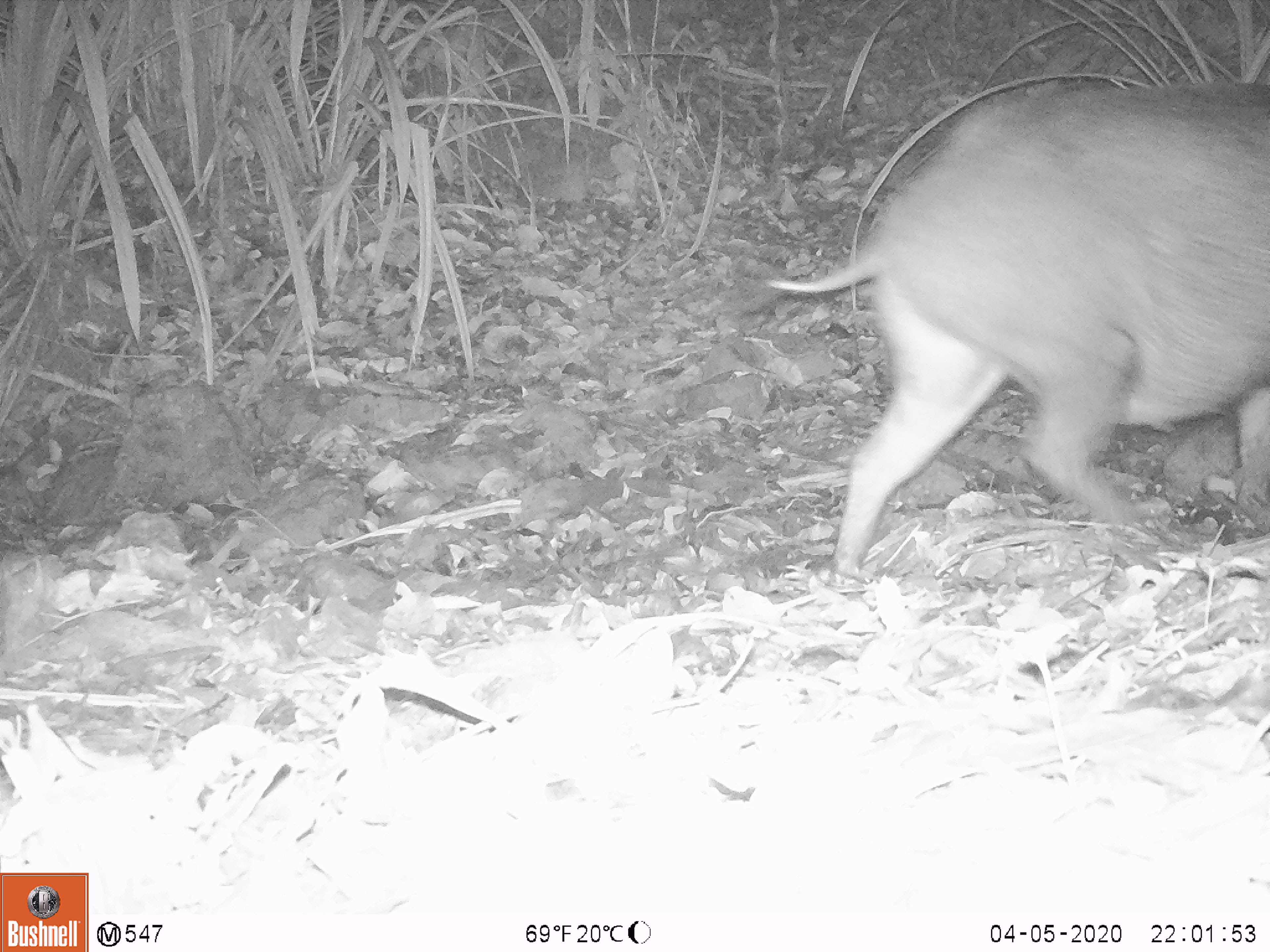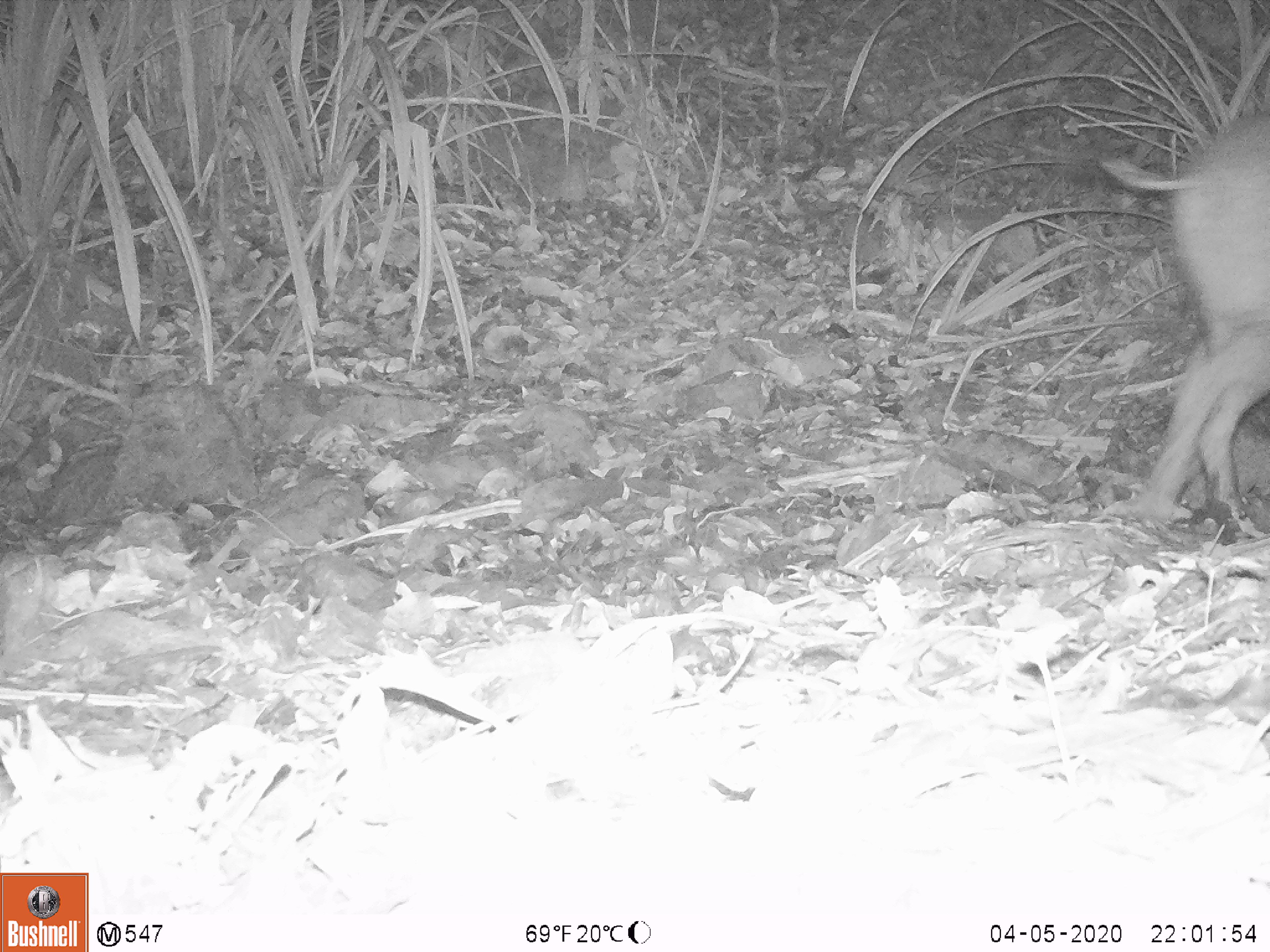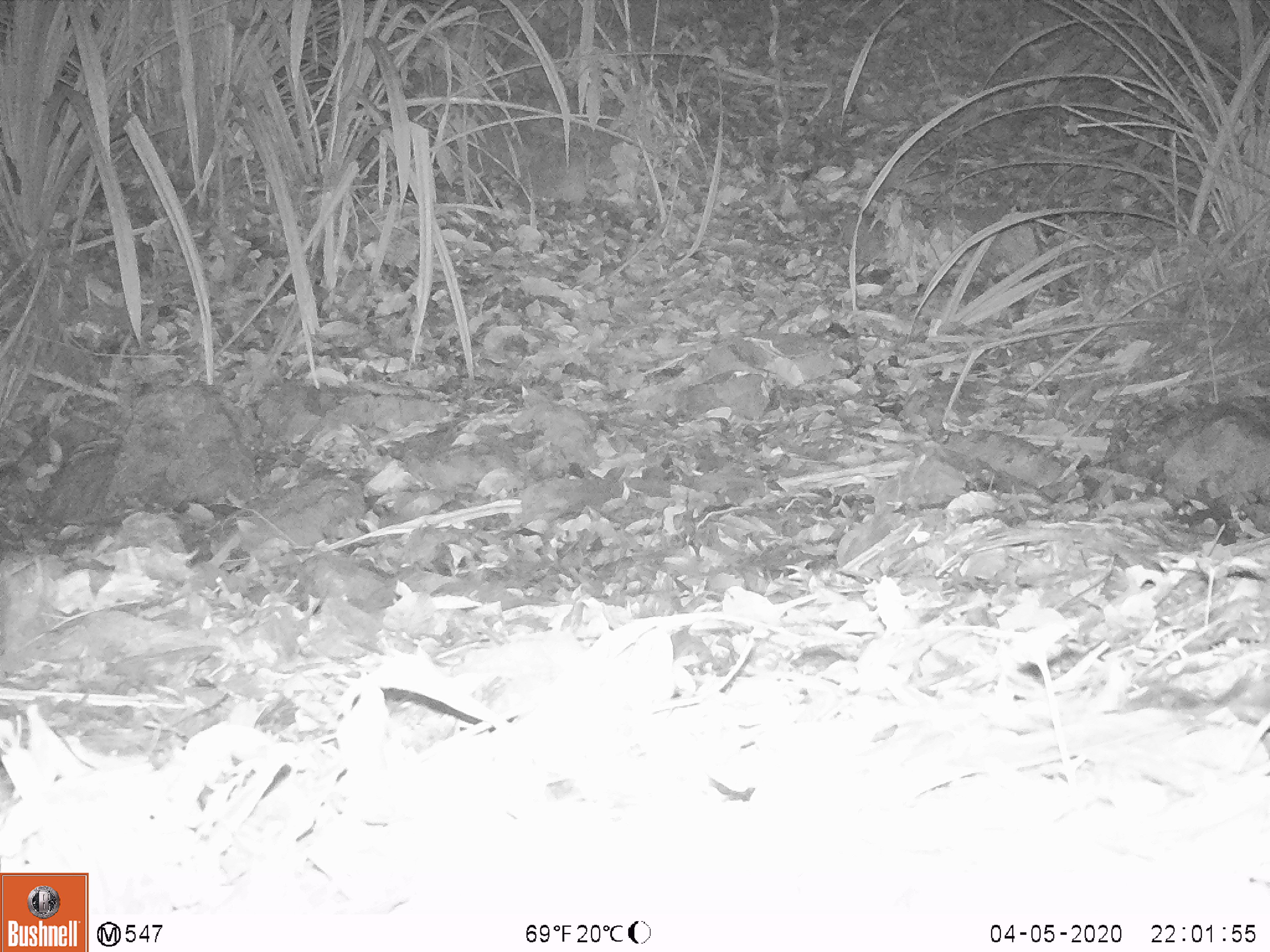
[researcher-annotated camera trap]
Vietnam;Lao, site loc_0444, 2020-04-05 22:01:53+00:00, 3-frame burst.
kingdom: Animalia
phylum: Chordata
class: Mammalia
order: Artiodactyla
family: Suidae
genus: Sus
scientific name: Sus scrofa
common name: eurasian wild pig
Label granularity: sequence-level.